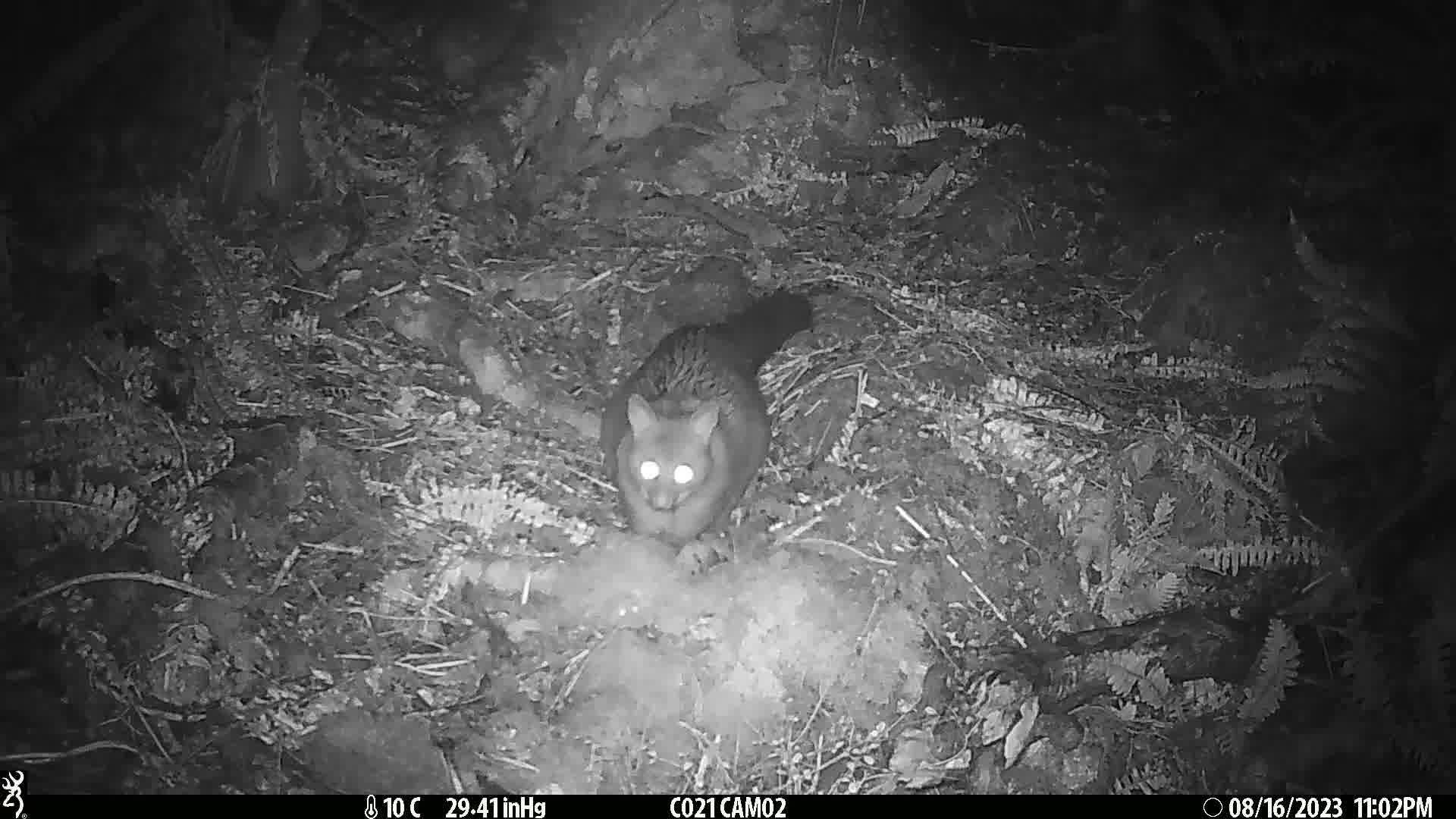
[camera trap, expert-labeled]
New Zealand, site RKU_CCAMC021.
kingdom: Animalia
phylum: Chordata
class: Mammalia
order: Diprotodontia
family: Phalangeridae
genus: Trichosurus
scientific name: Trichosurus vulpecula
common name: common brushtail possum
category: possum